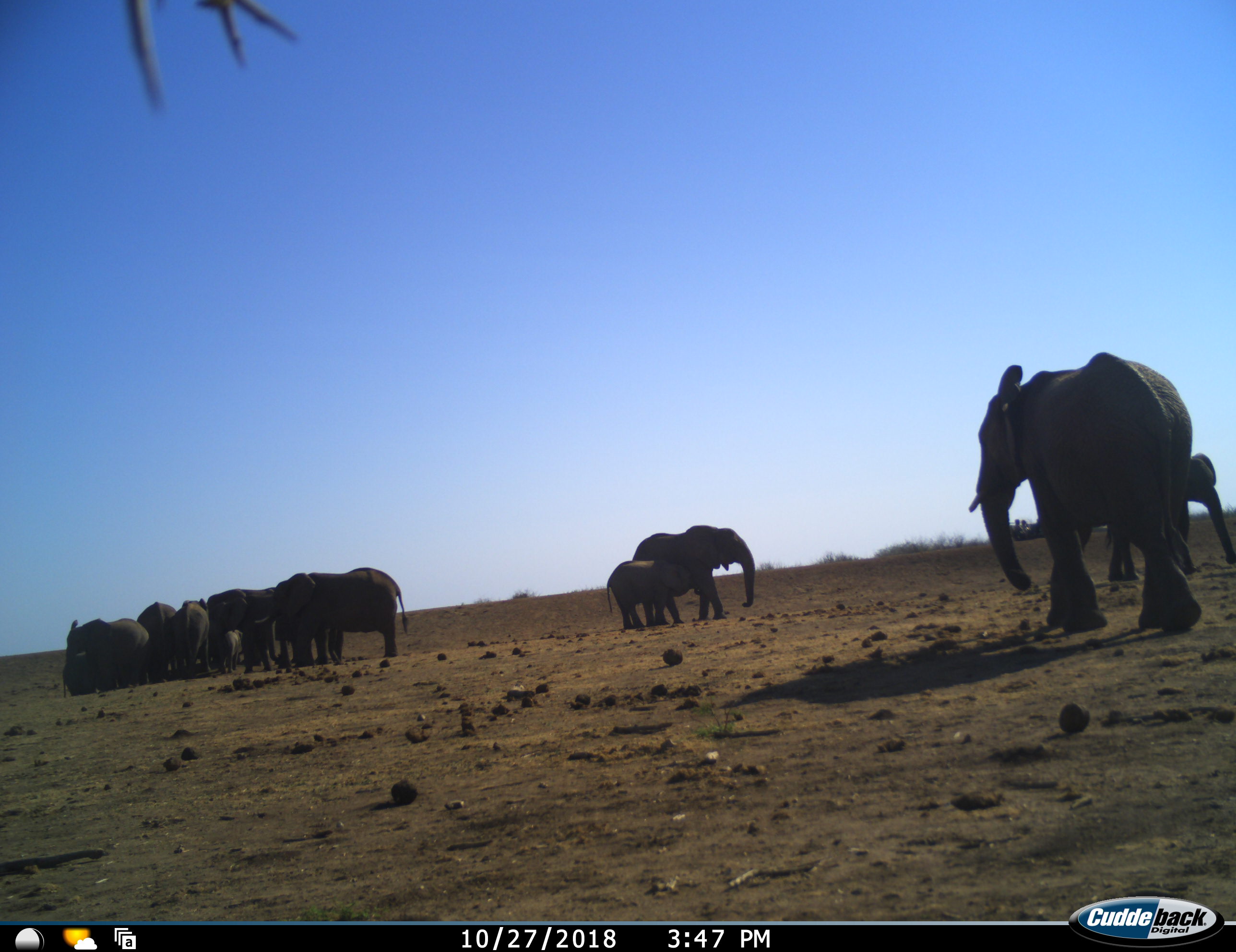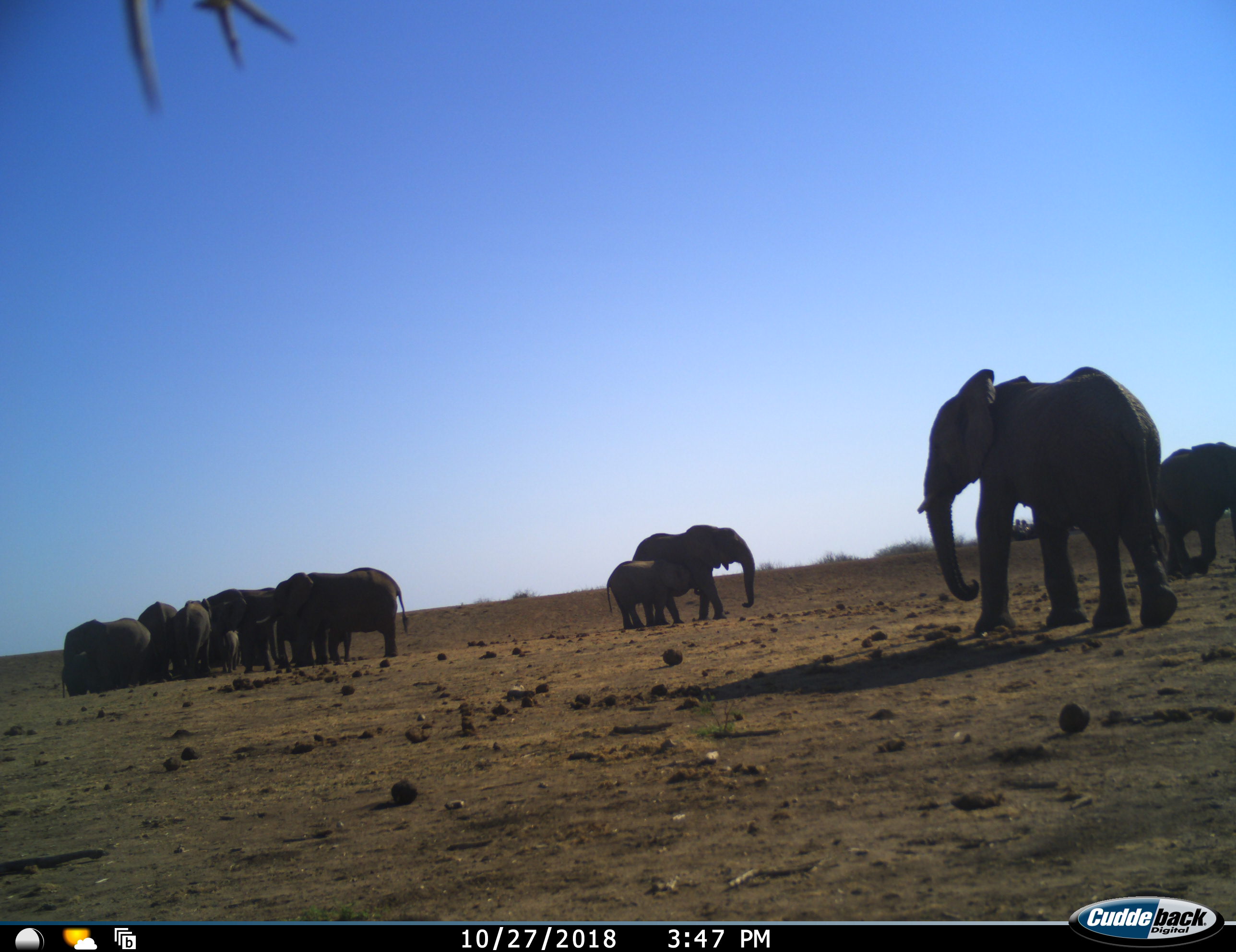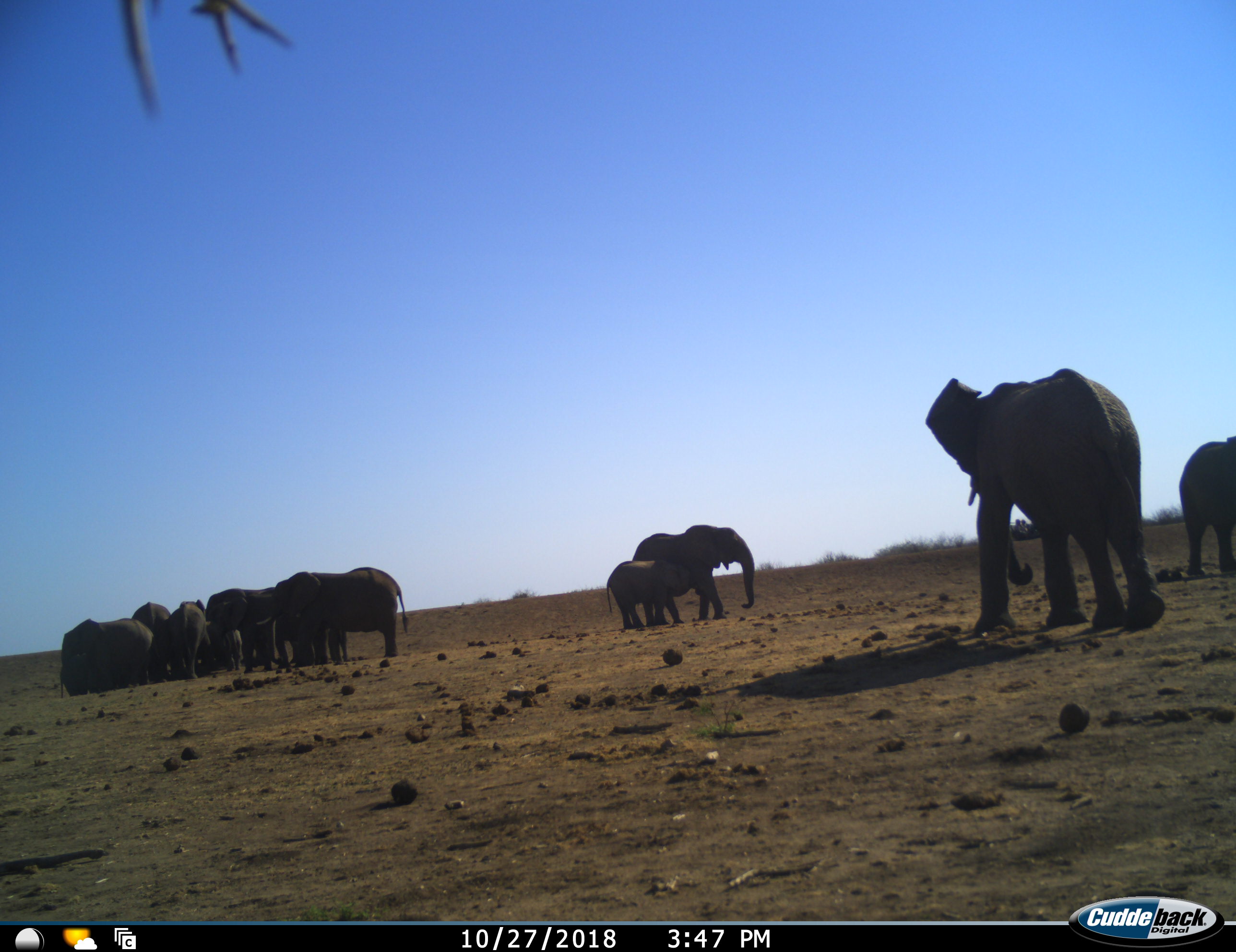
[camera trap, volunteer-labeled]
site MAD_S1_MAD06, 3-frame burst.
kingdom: Animalia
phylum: Chordata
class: Mammalia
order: Proboscidea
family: Elephantidae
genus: Loxodonta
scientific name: Loxodonta africana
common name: african bush elephant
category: elephant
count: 11-50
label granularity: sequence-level